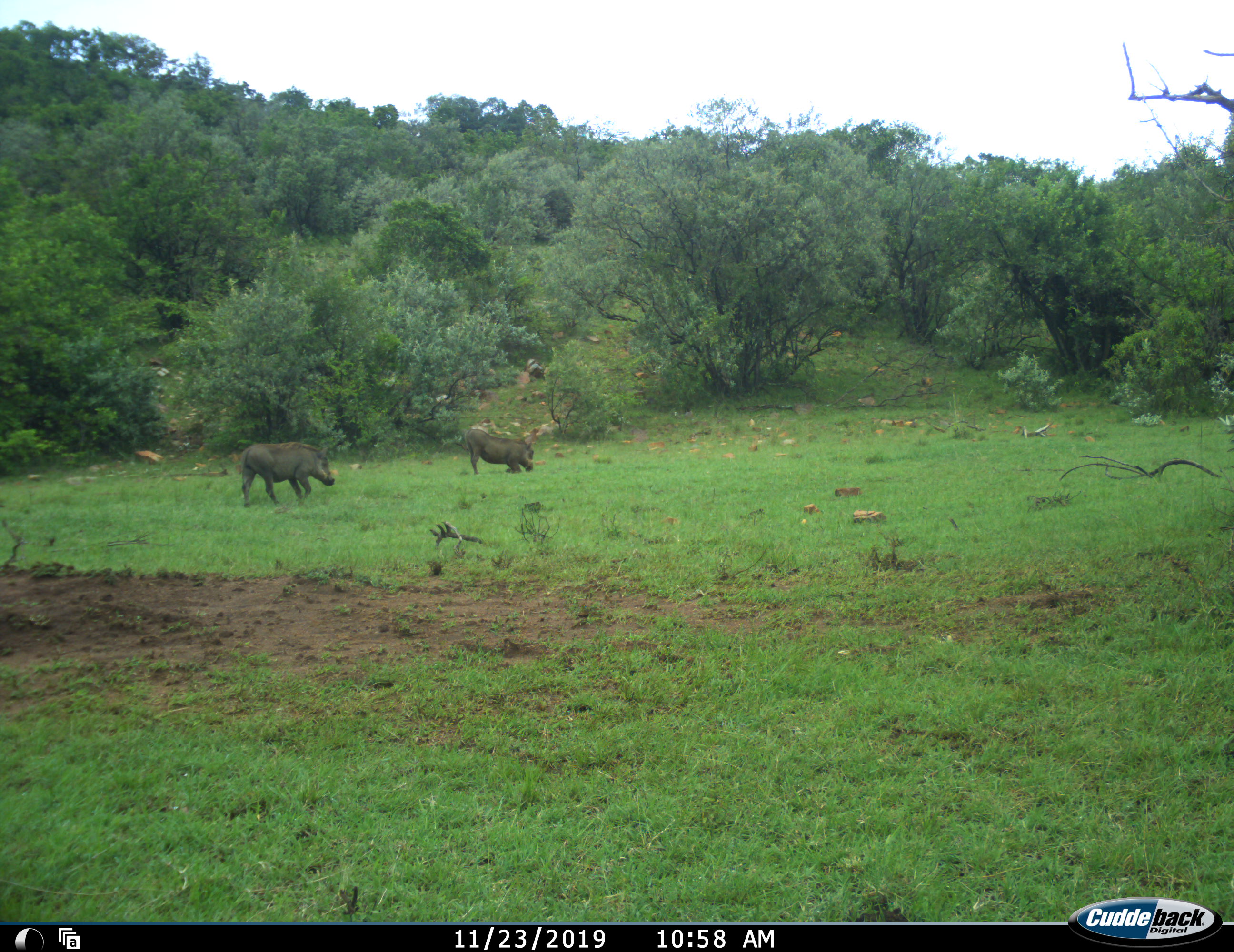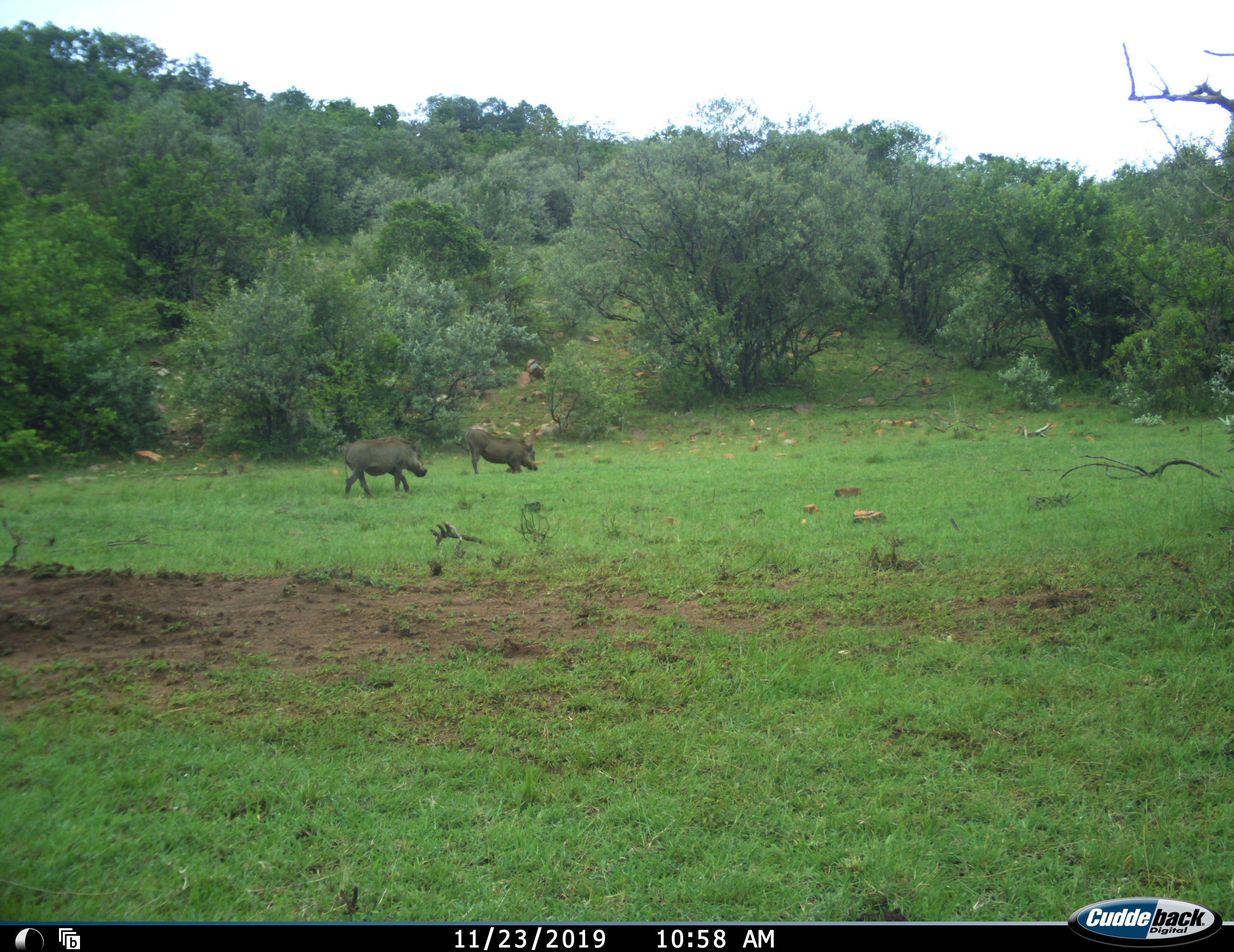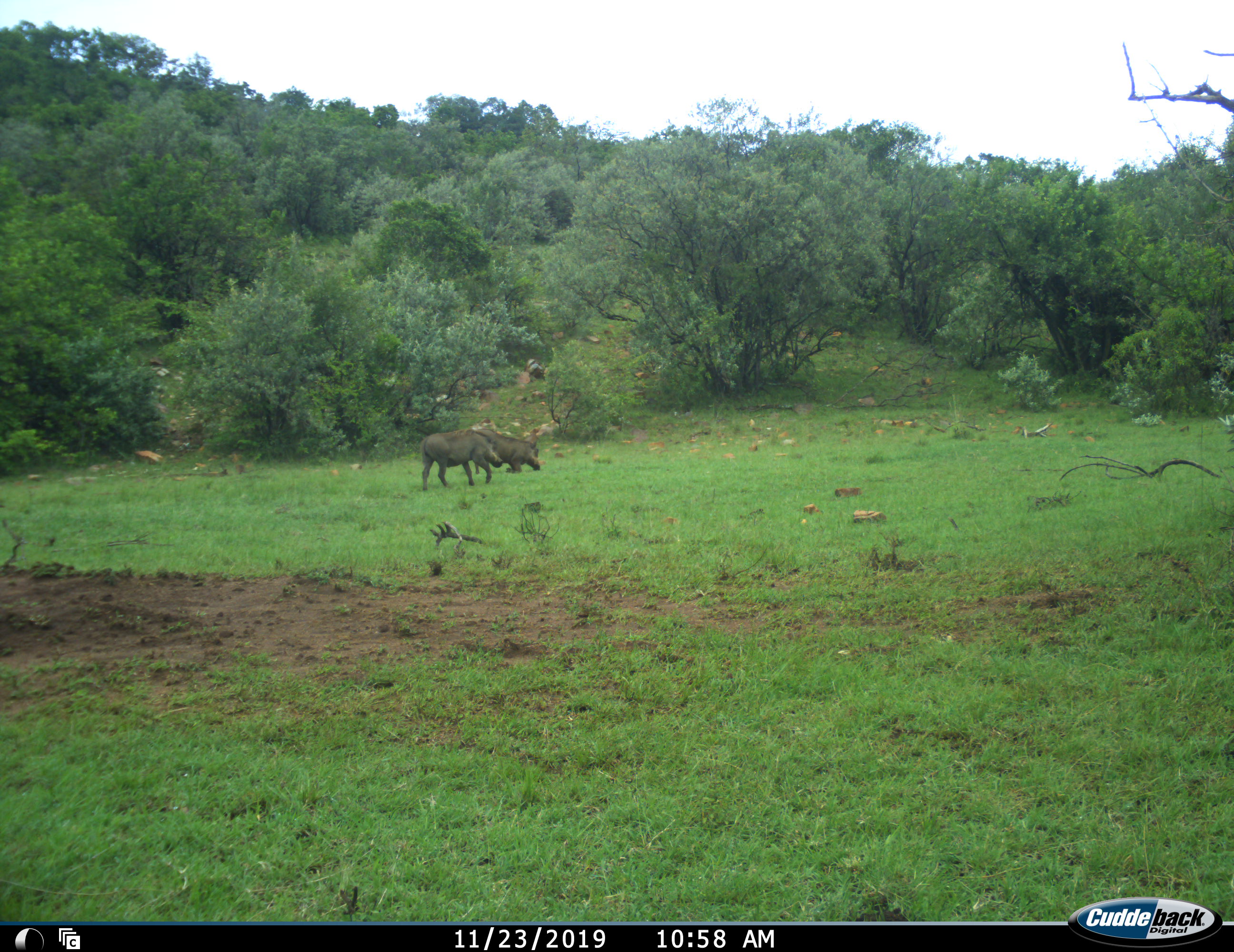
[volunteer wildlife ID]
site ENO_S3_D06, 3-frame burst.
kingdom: Animalia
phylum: Chordata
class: Mammalia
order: Artiodactyla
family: Suidae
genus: Phacochoerus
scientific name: Phacochoerus africanus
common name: warthog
Warthog (Phacochoerus africanus), count 2. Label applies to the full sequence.